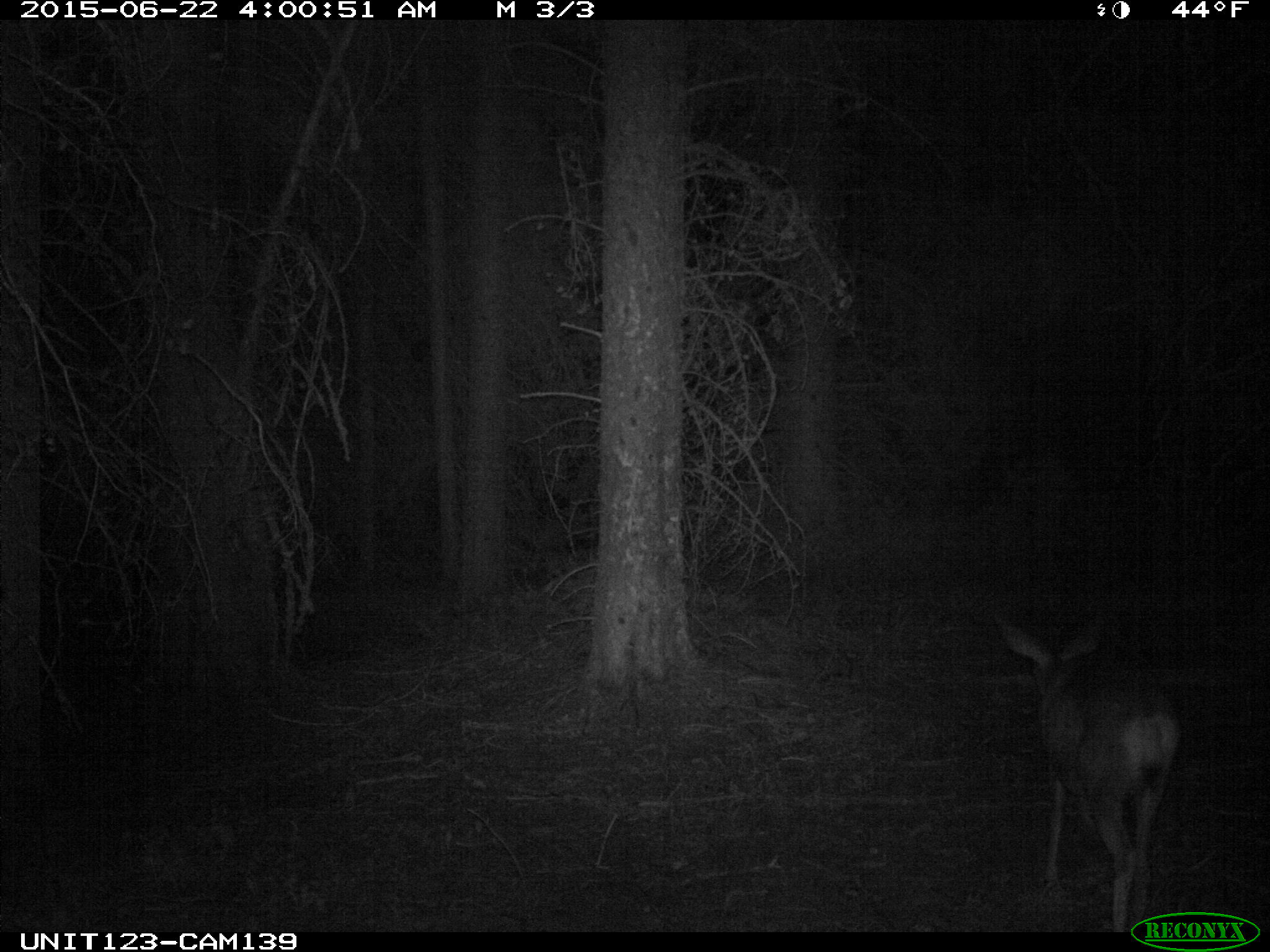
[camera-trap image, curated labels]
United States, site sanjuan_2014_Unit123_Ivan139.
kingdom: Animalia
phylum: Chordata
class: Mammalia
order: Artiodactyla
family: Cervidae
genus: Odocoileus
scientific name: Odocoileus hemionus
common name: mule deer